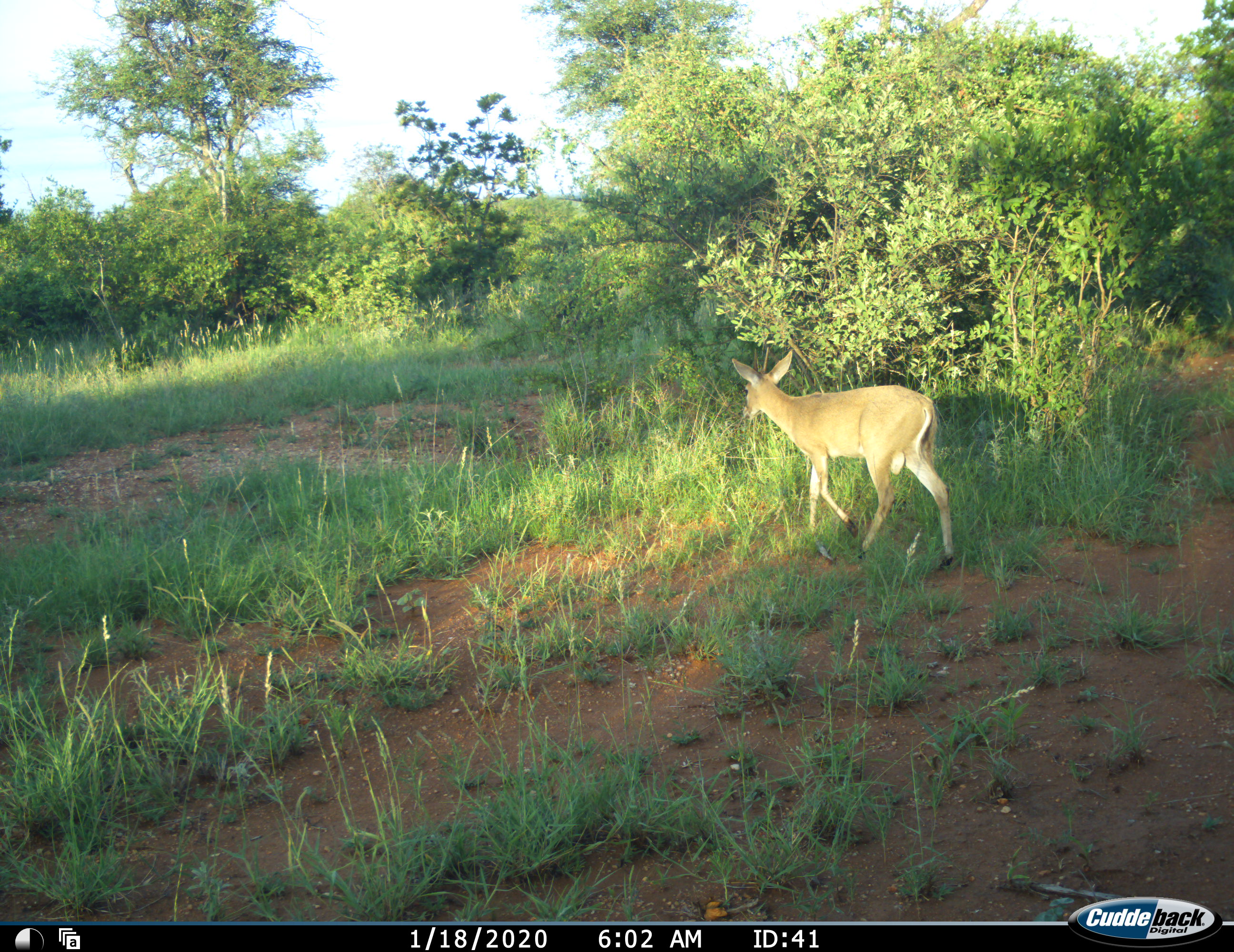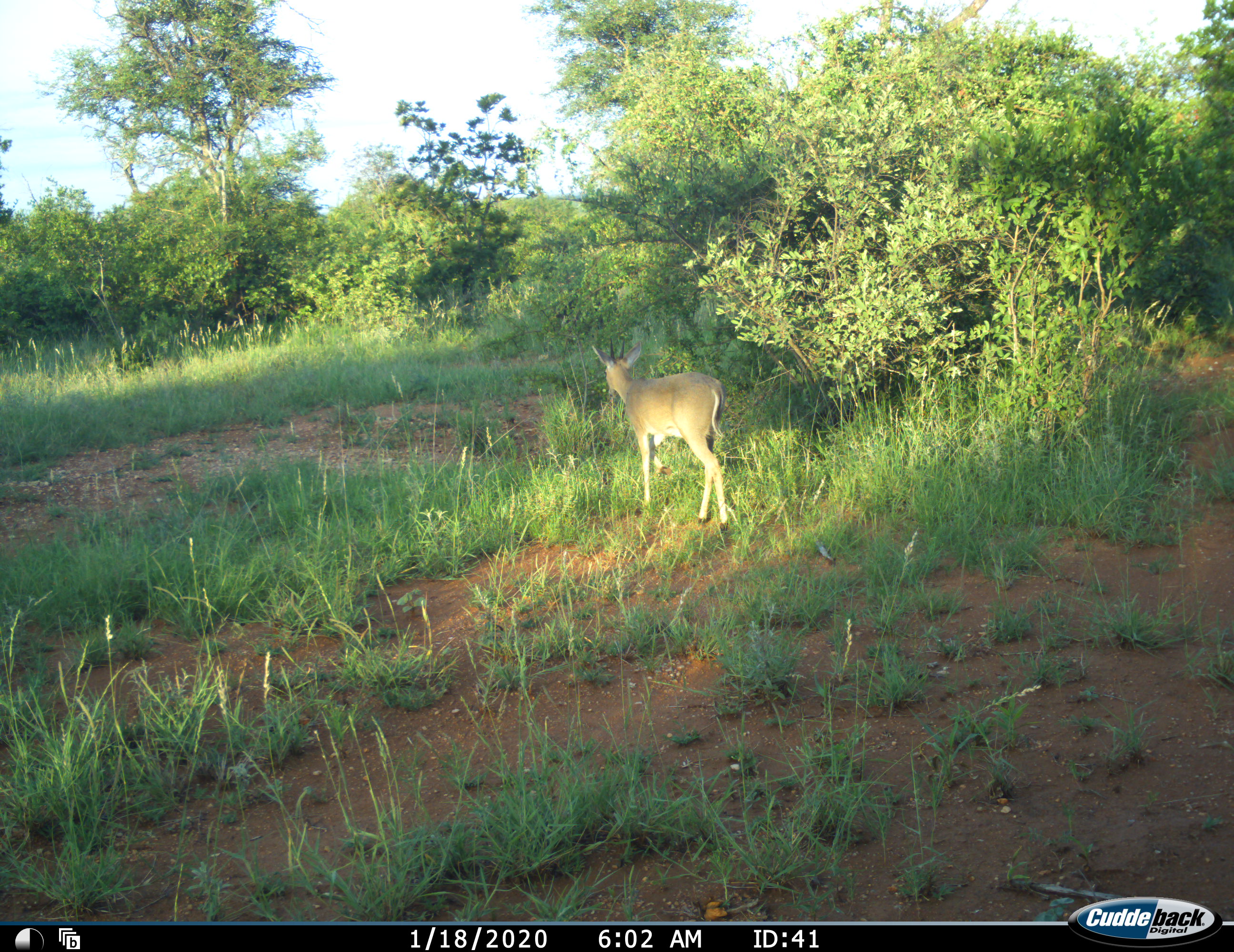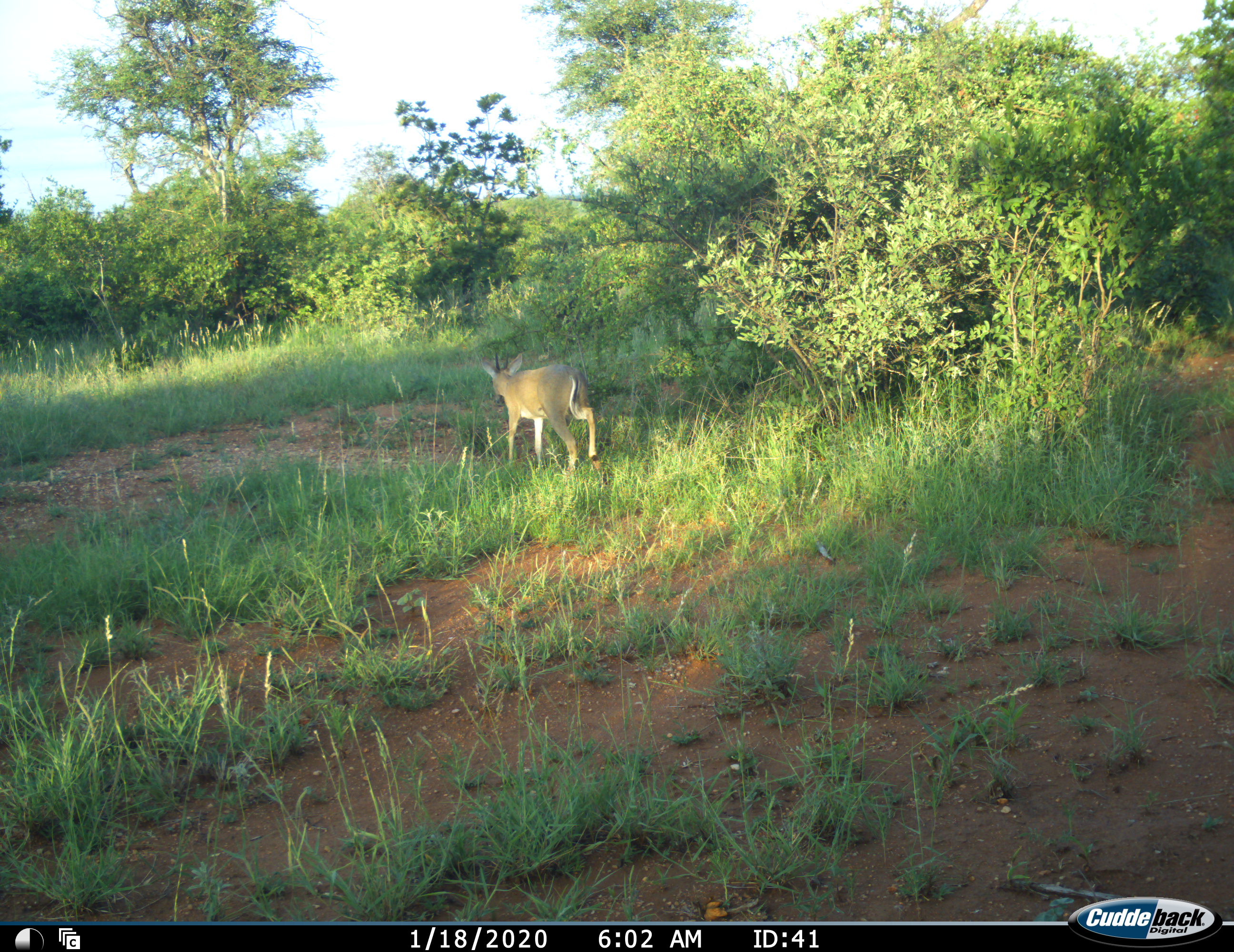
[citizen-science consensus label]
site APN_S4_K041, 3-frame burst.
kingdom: Animalia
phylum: Chordata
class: Mammalia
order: Artiodactyla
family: Bovidae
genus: Sylvicapra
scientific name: Sylvicapra grimmia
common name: common duiker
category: duikercommongrey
Duikercommongrey (common duiker) (Sylvicapra grimmia), count 1. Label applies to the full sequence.